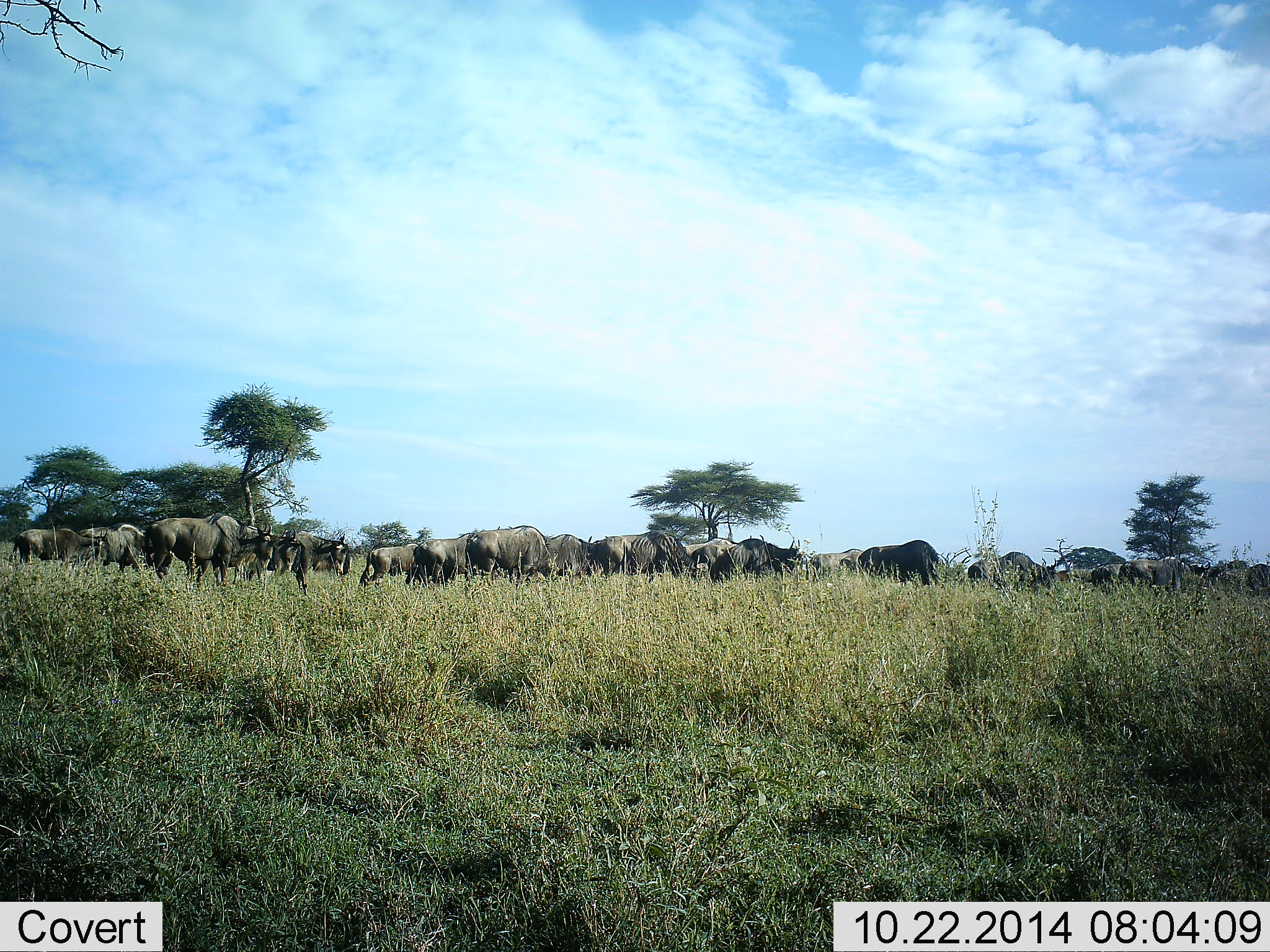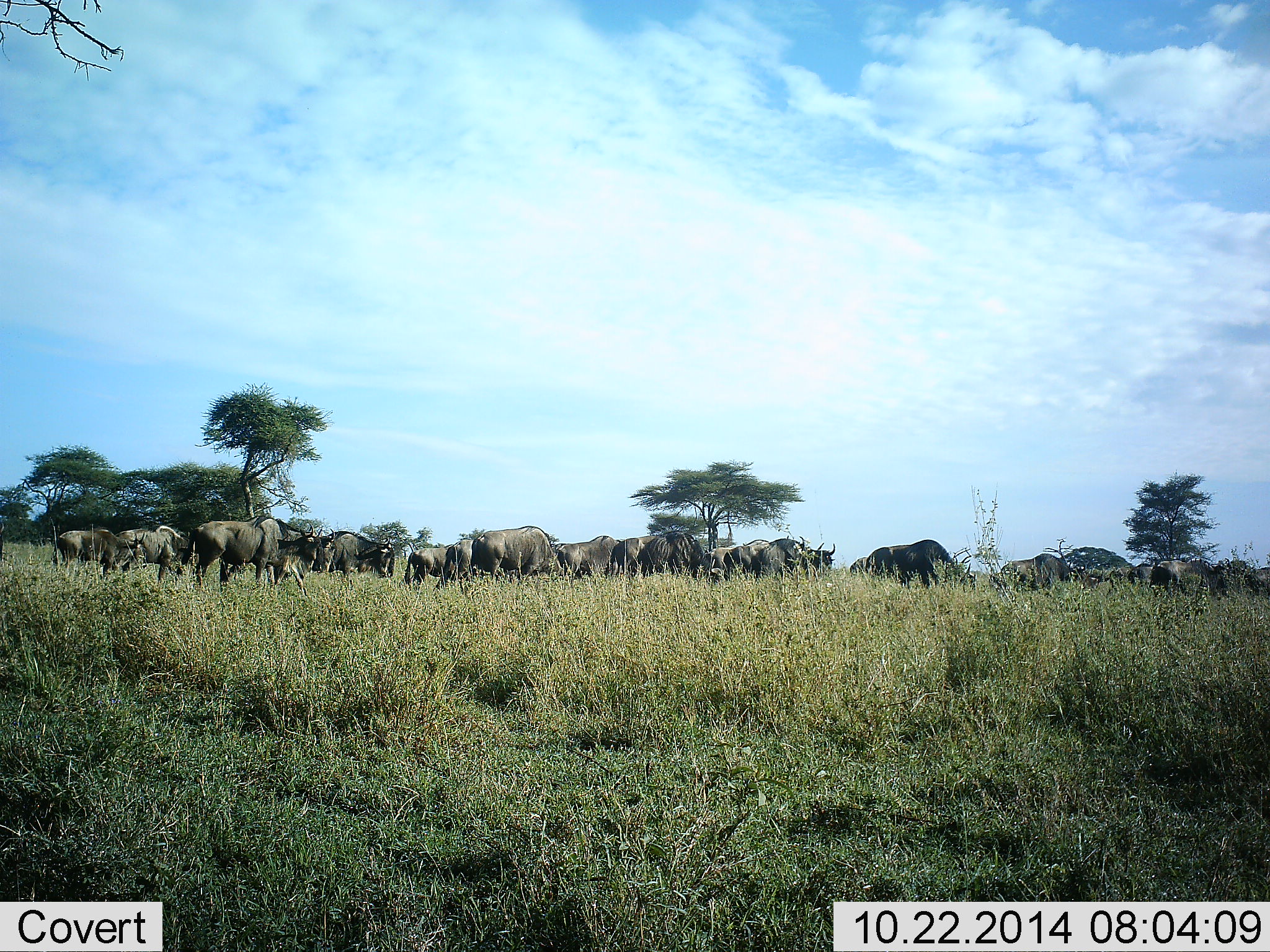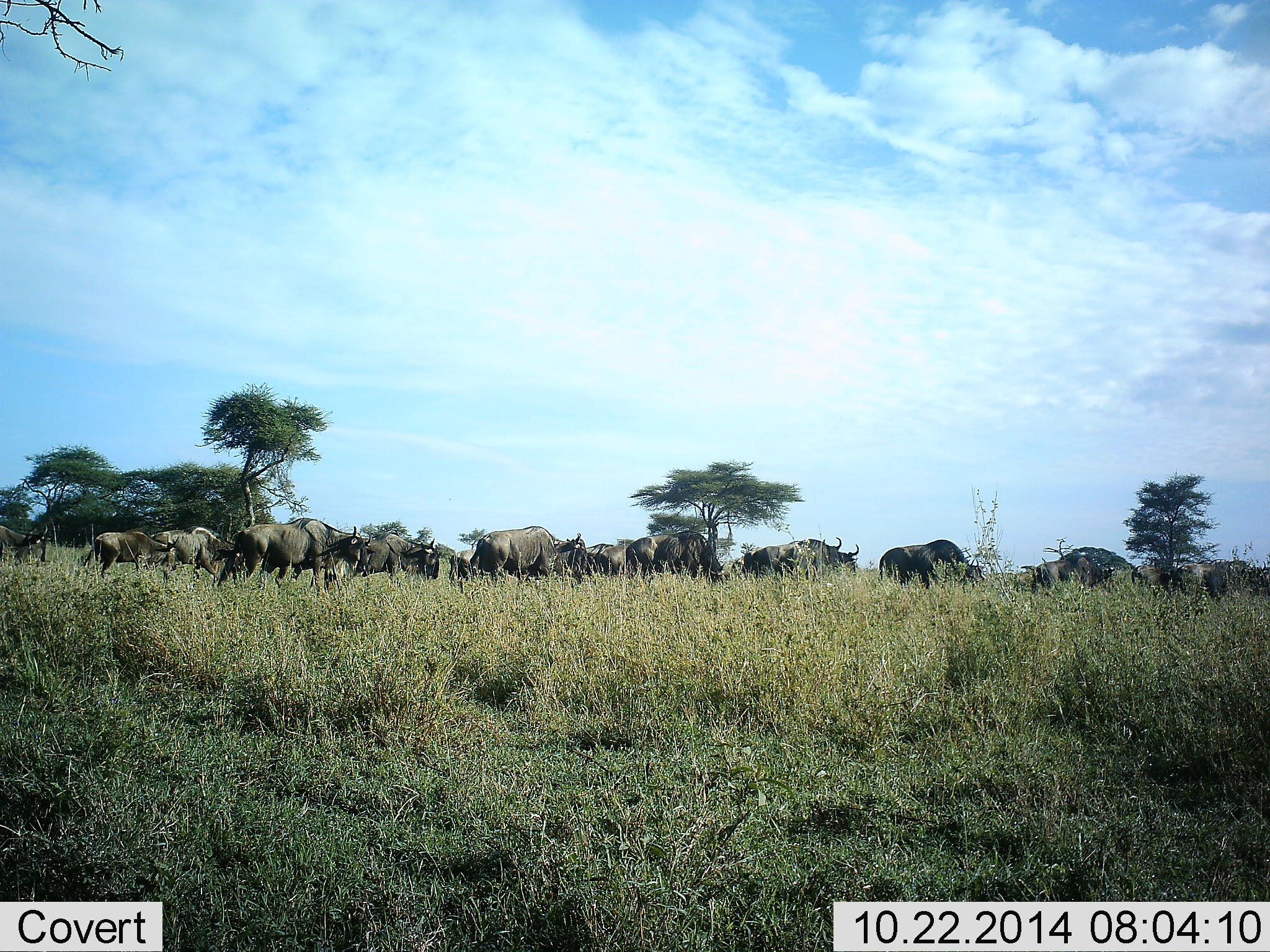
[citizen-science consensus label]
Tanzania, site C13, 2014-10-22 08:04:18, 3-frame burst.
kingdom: Animalia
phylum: Chordata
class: Mammalia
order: Artiodactyla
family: Bovidae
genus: Connochaetes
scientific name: Connochaetes taurinus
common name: blue wildebeest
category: wildebeest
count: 11-50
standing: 40%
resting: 20%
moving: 80%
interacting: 20%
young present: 0%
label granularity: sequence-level